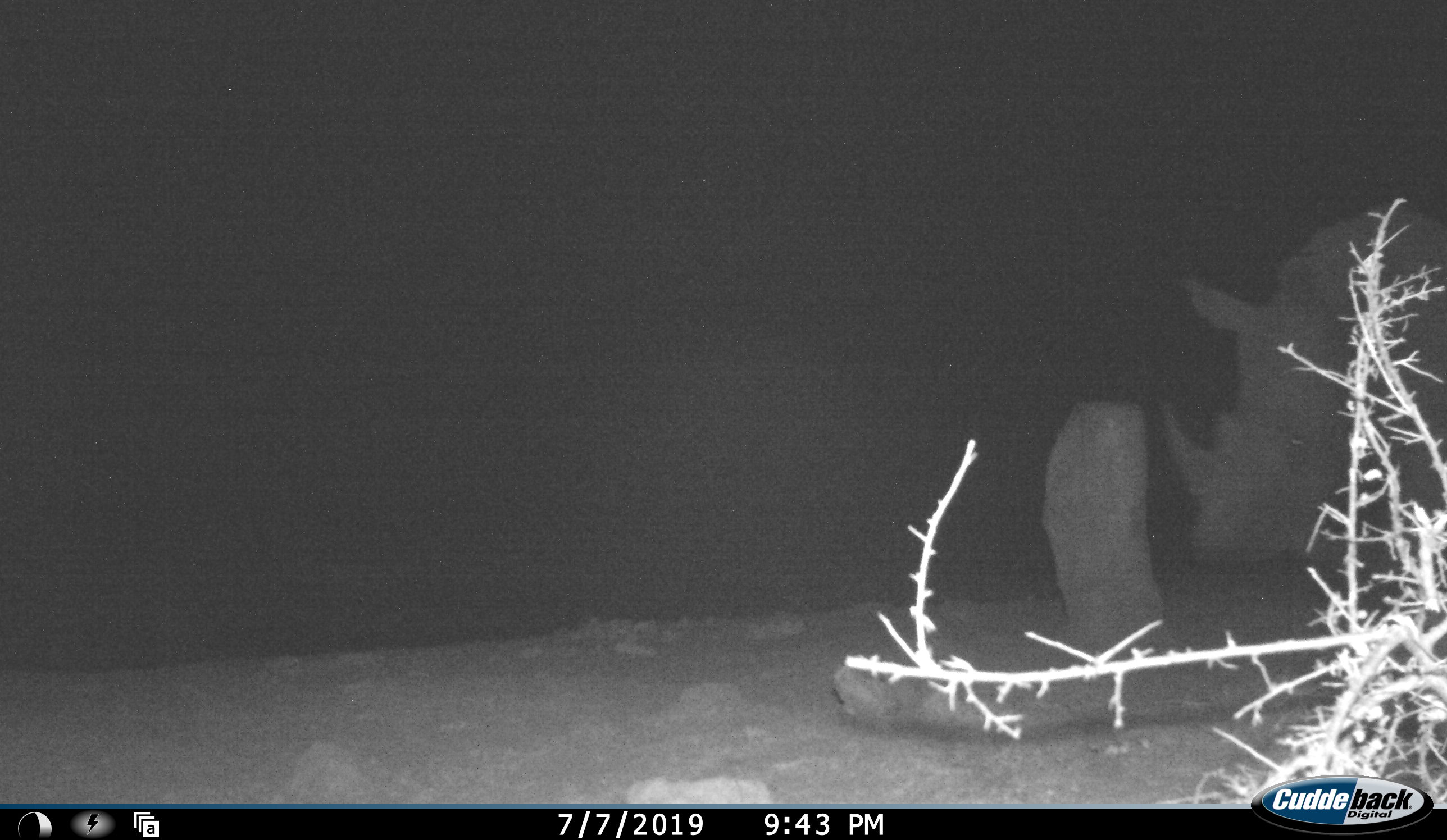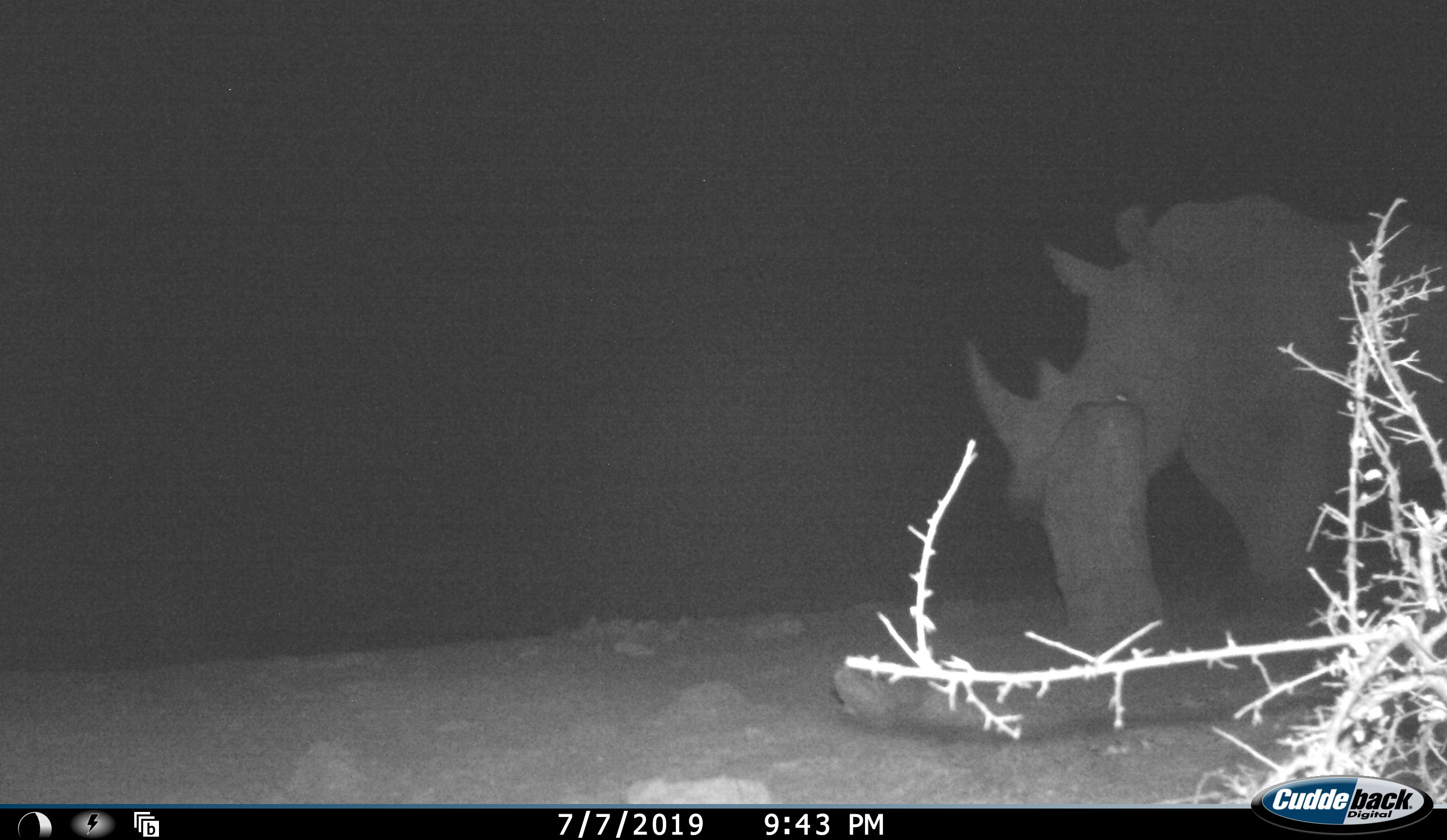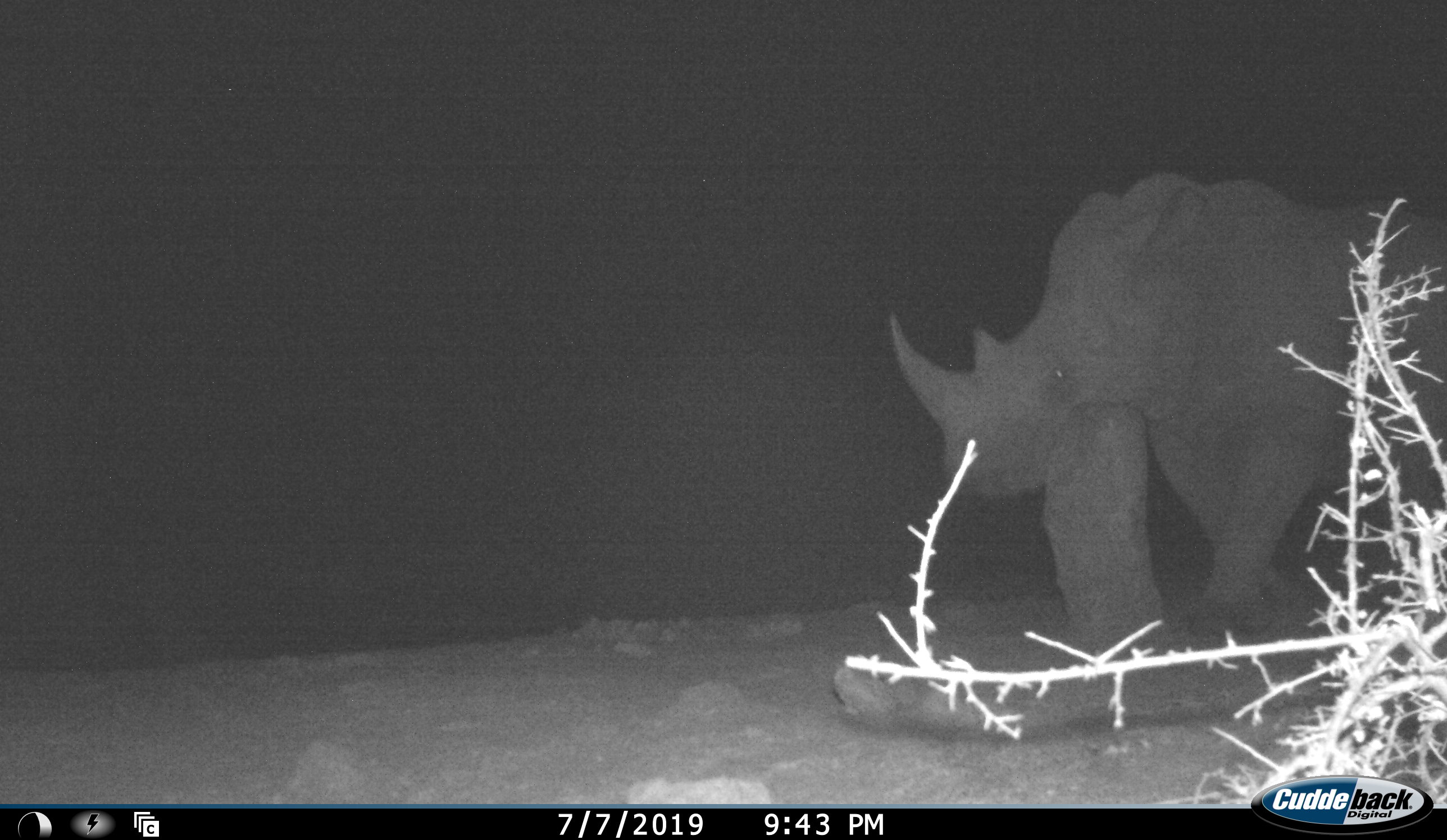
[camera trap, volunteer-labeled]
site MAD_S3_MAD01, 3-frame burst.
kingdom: Animalia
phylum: Chordata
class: Mammalia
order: Perissodactyla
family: Rhinocerotidae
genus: Ceratotherium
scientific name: Ceratotherium simum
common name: white rhinoceros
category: rhinoceroswhite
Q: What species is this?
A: Rhinoceroswhite (white rhinoceros) (Ceratotherium simum).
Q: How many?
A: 1.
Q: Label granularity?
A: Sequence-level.